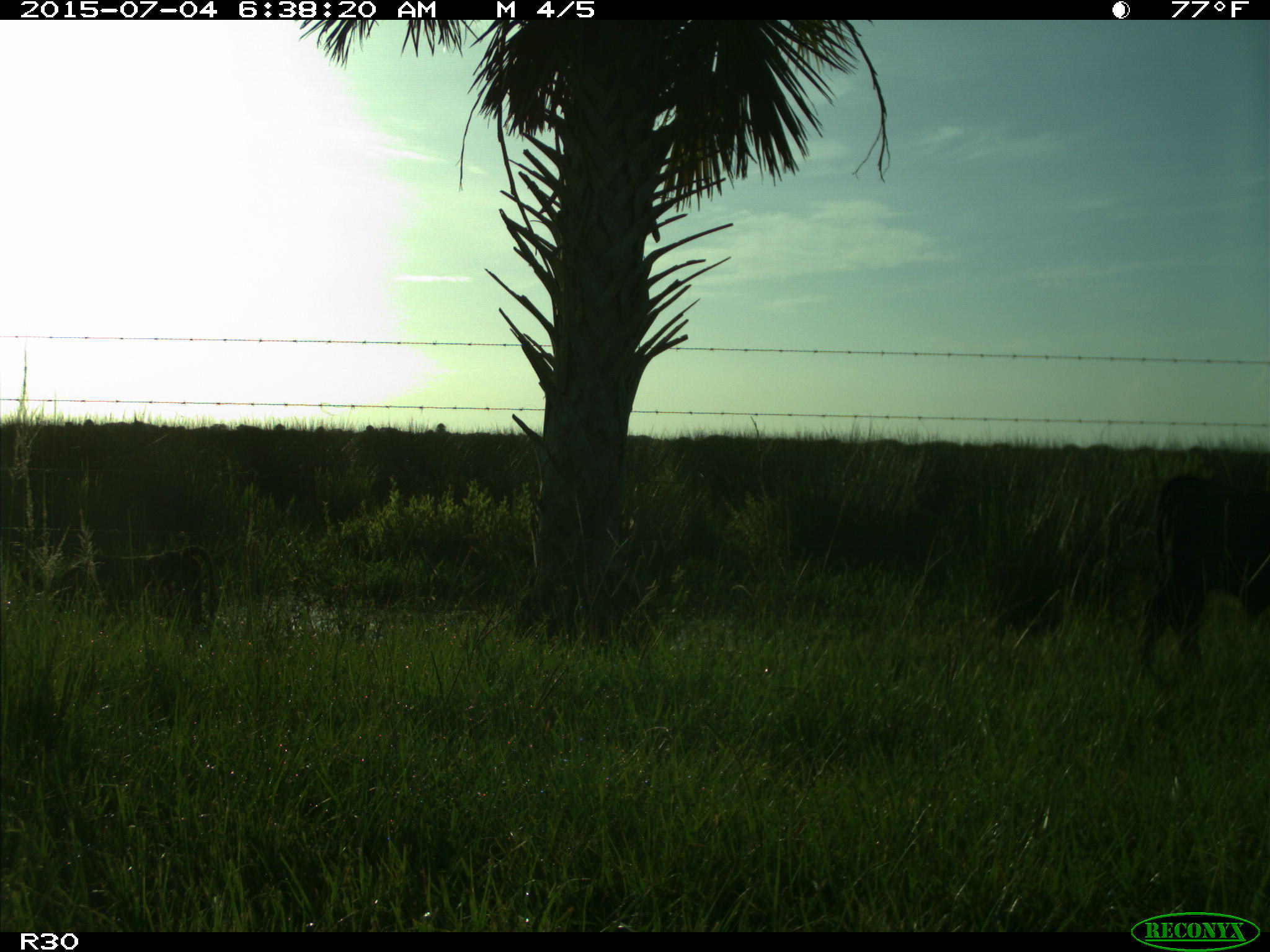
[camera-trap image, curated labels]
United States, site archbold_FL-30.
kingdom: Animalia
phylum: Chordata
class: Mammalia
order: Artiodactyla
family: Bovidae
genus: Bos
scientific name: Bos taurus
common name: domestic cow